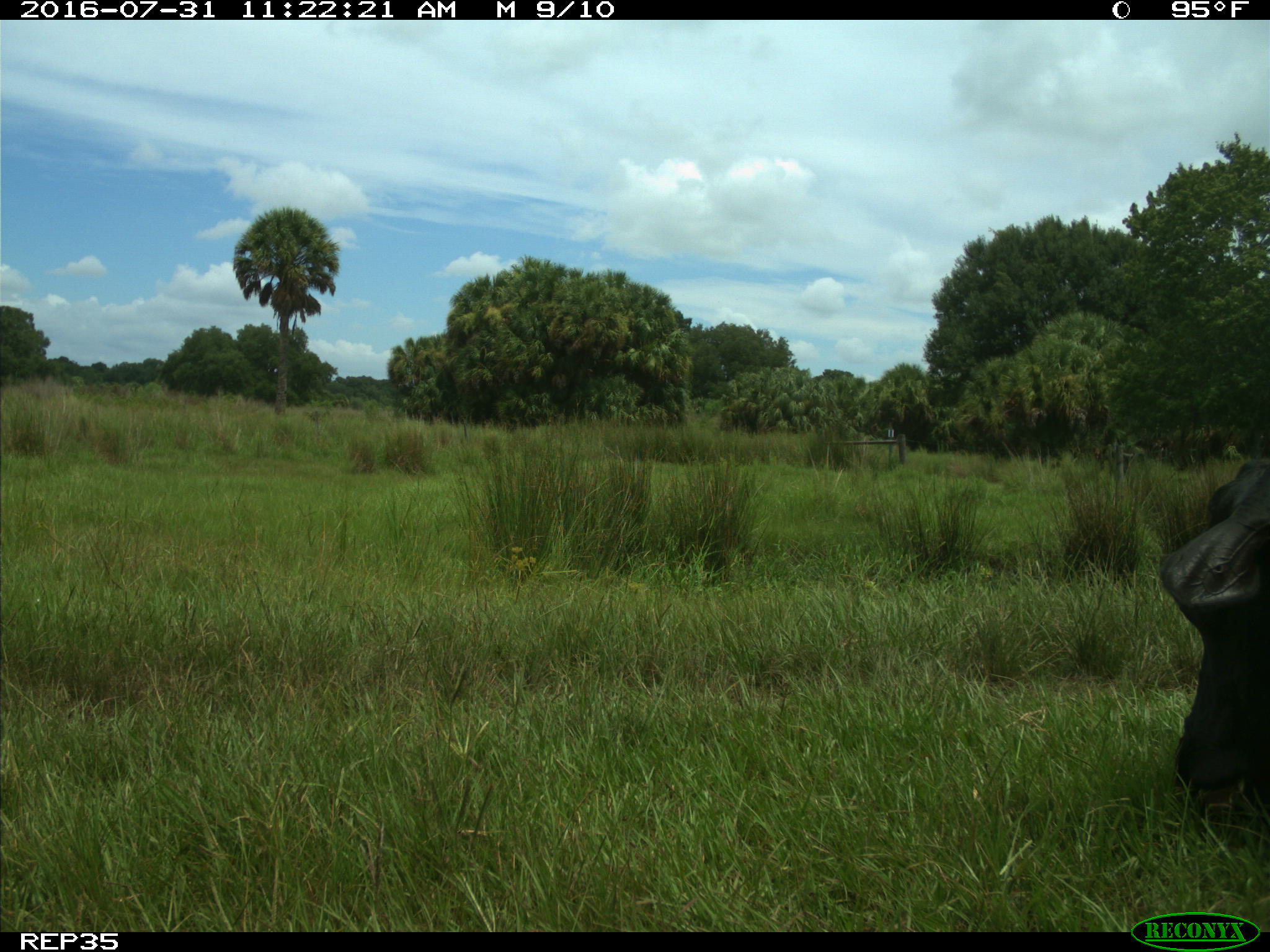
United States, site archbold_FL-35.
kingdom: Animalia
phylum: Chordata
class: Mammalia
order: Artiodactyla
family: Bovidae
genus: Bos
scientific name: Bos taurus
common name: domestic cow